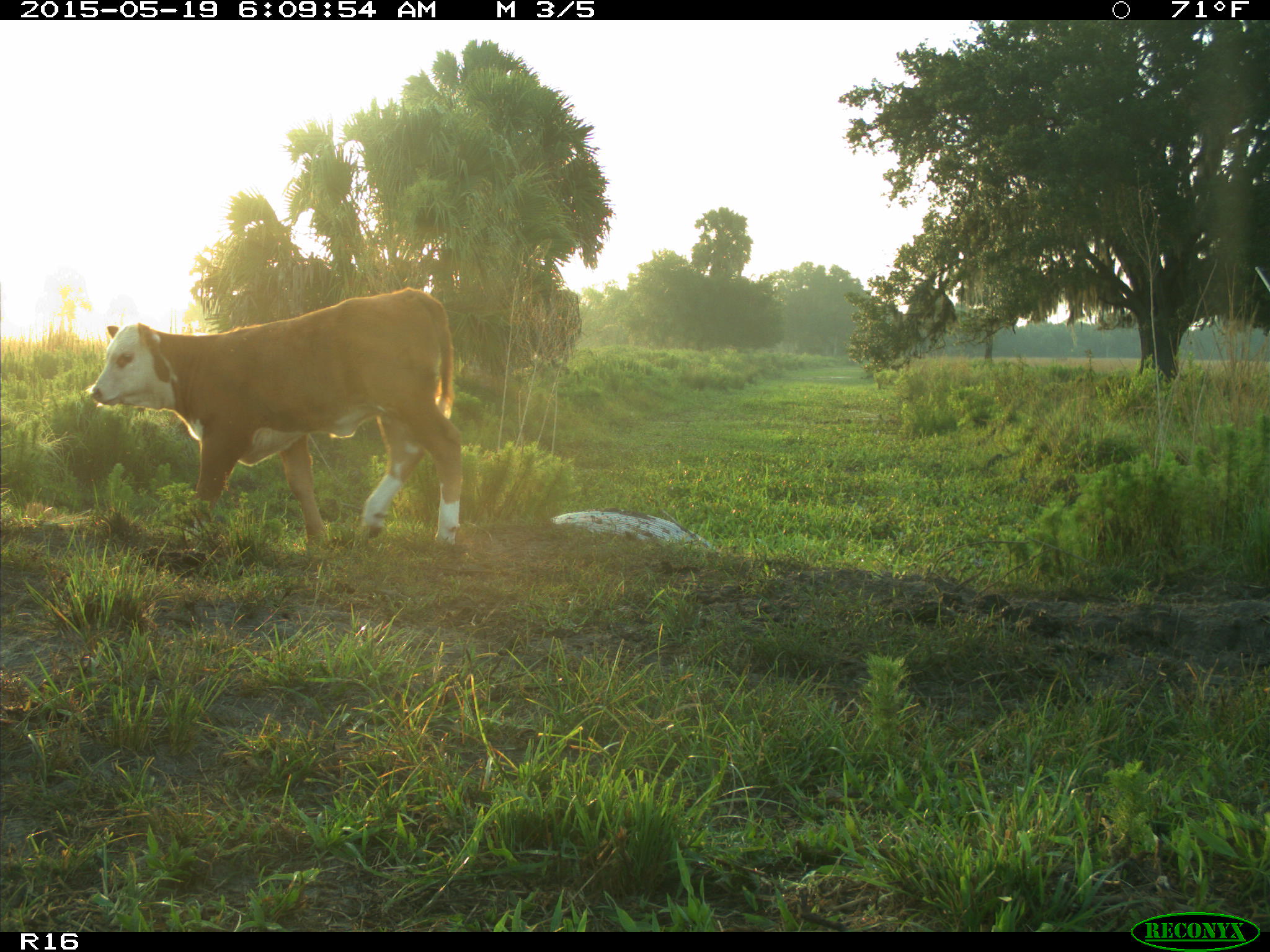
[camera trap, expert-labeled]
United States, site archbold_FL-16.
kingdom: Animalia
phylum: Chordata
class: Mammalia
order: Artiodactyla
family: Bovidae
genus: Bos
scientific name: Bos taurus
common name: domestic cow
Bos taurus (domestic cow).